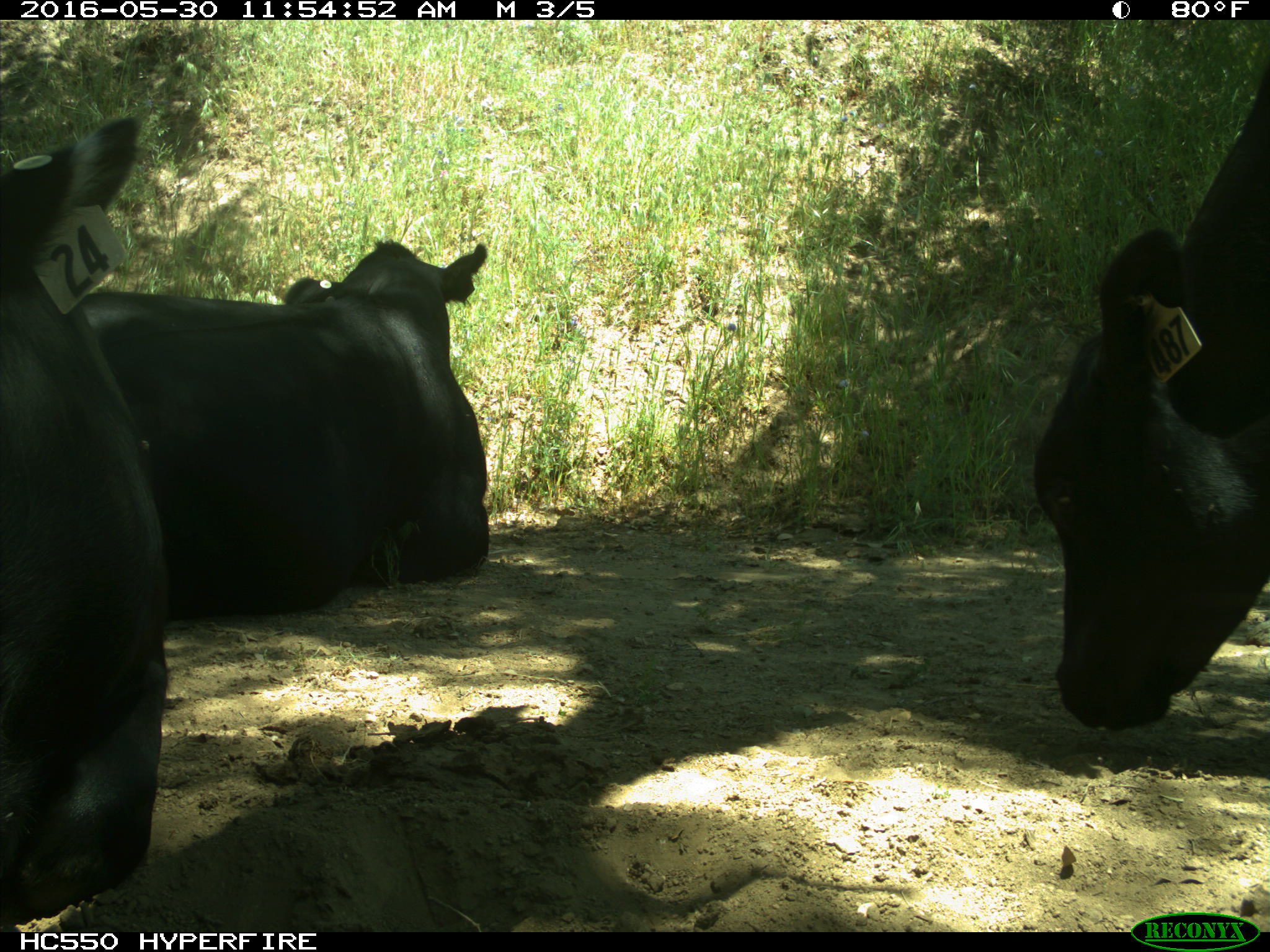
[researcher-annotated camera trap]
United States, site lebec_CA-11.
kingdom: Animalia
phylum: Chordata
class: Mammalia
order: Artiodactyla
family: Bovidae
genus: Bos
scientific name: Bos taurus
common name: domestic cow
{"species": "Bos taurus (domestic cow)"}